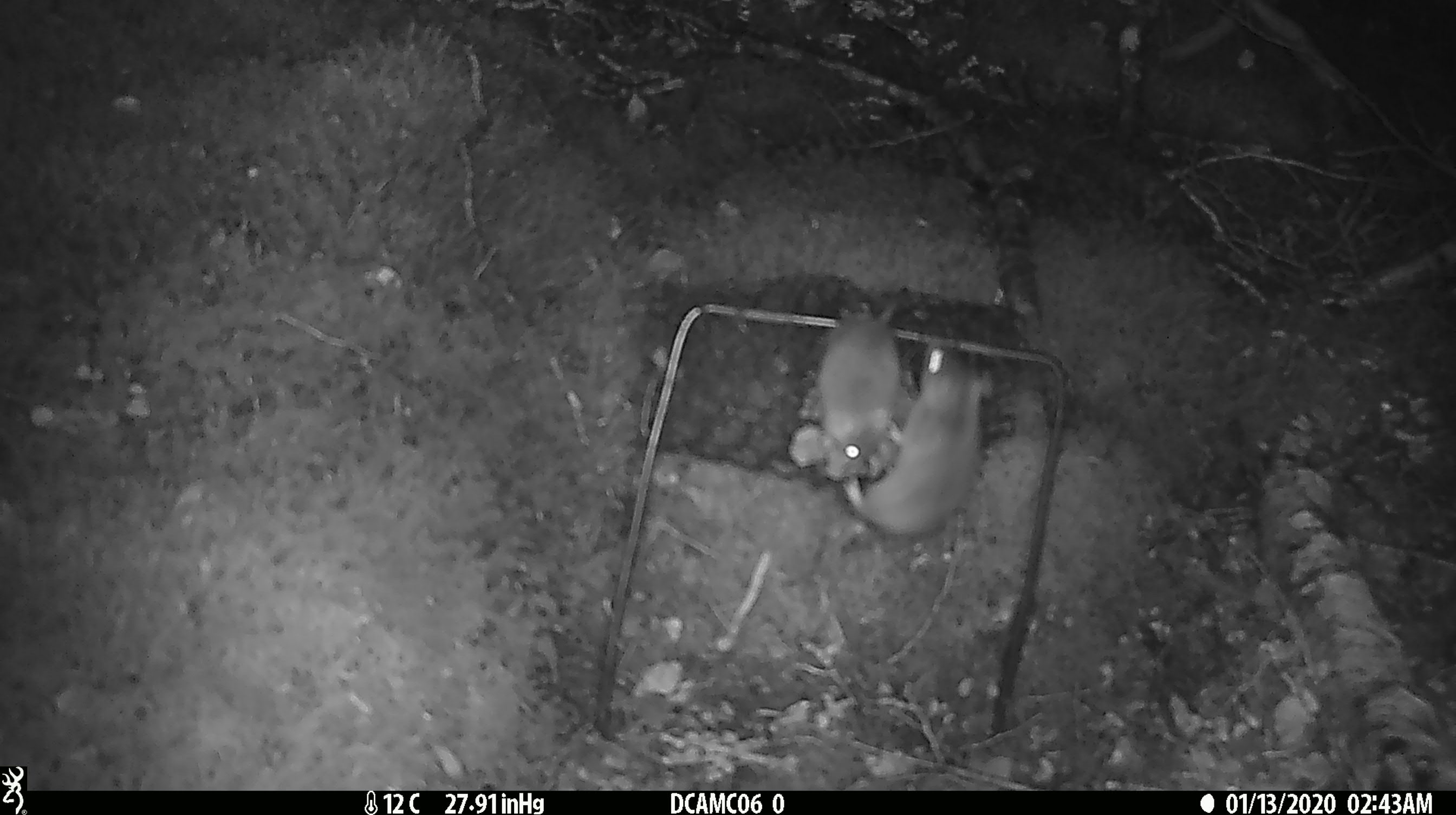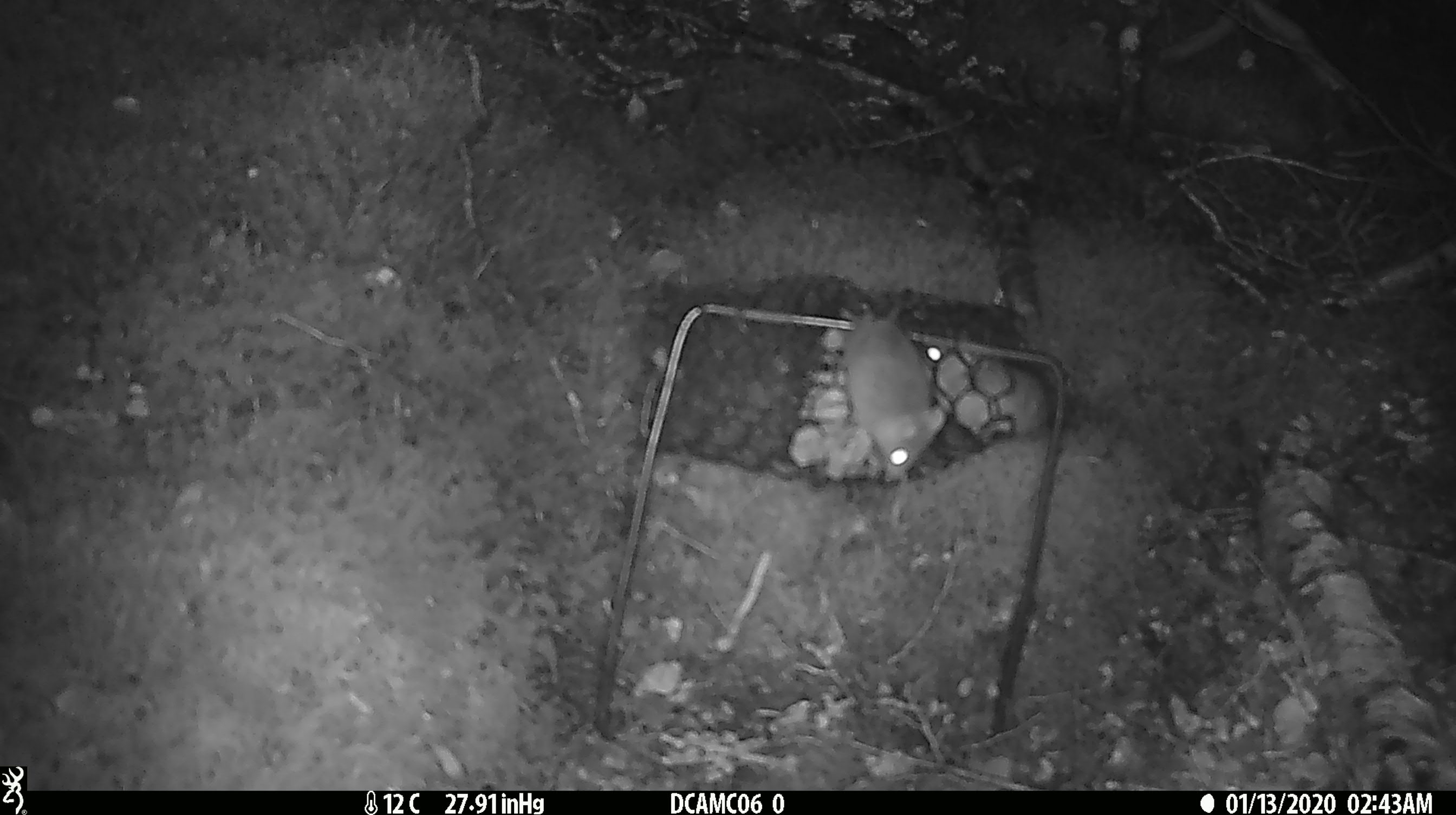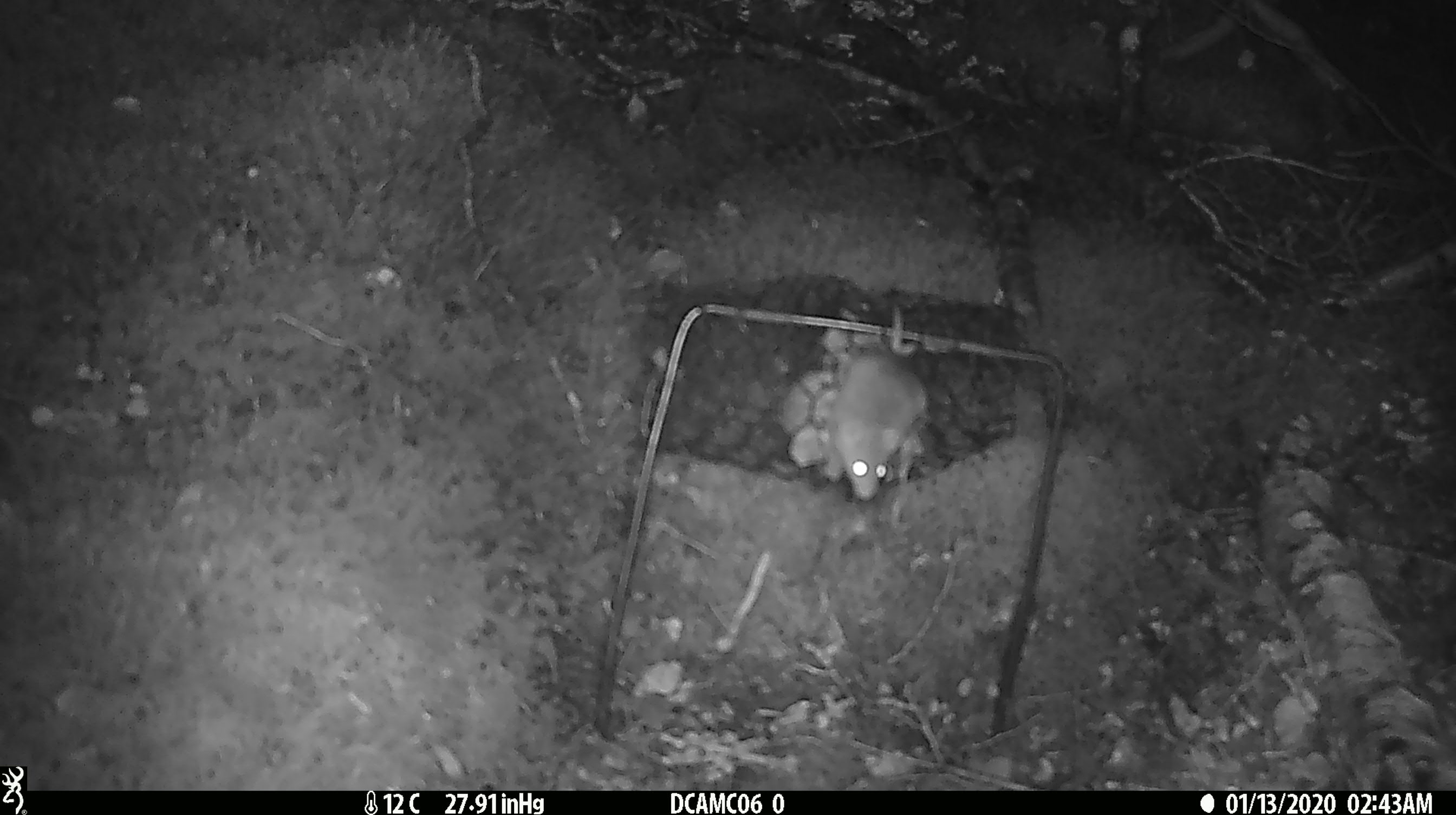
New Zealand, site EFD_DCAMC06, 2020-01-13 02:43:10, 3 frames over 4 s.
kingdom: Animalia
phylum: Chordata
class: Mammalia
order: Rodentia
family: Muridae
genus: Mus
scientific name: Mus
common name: mouse